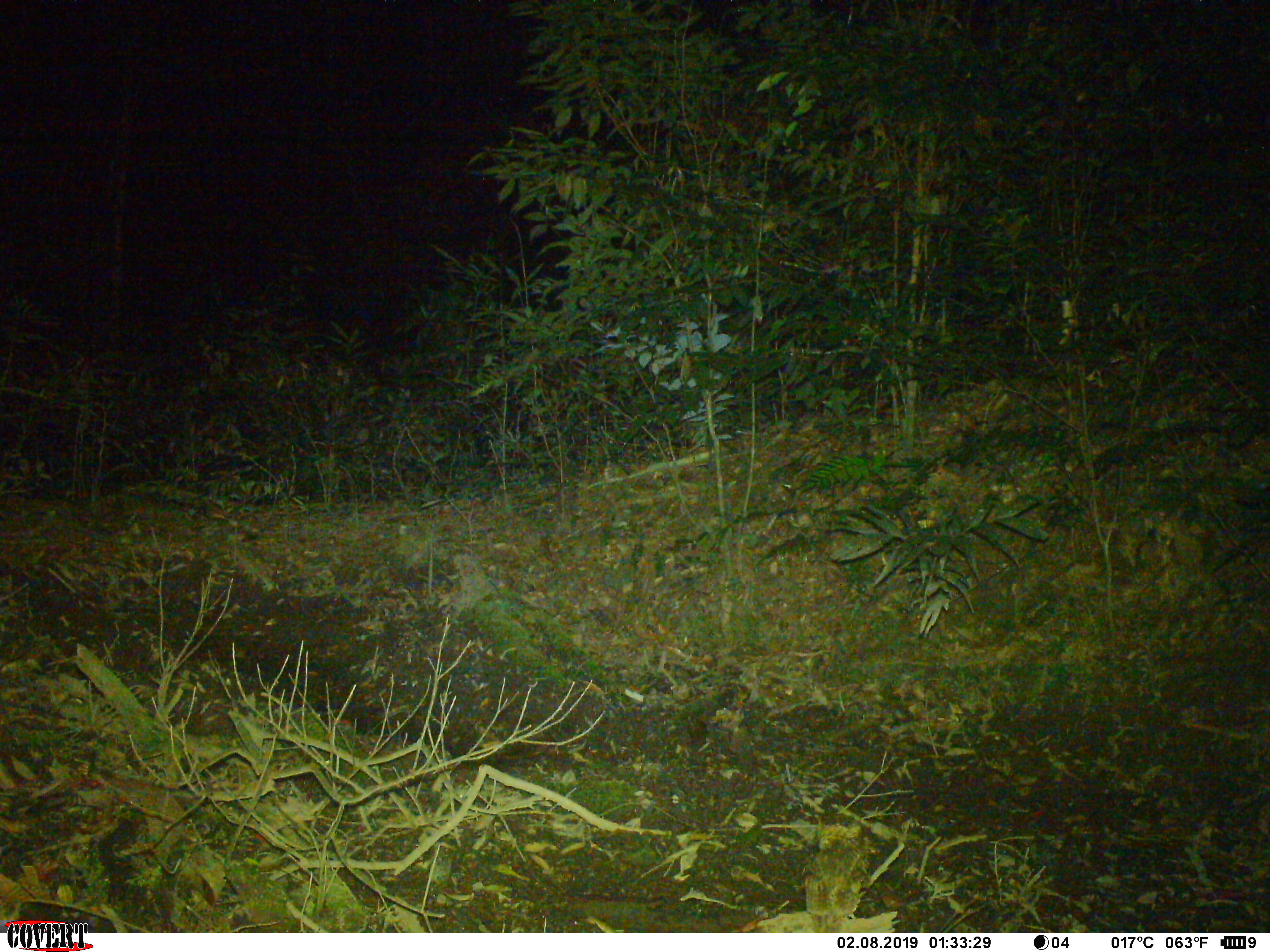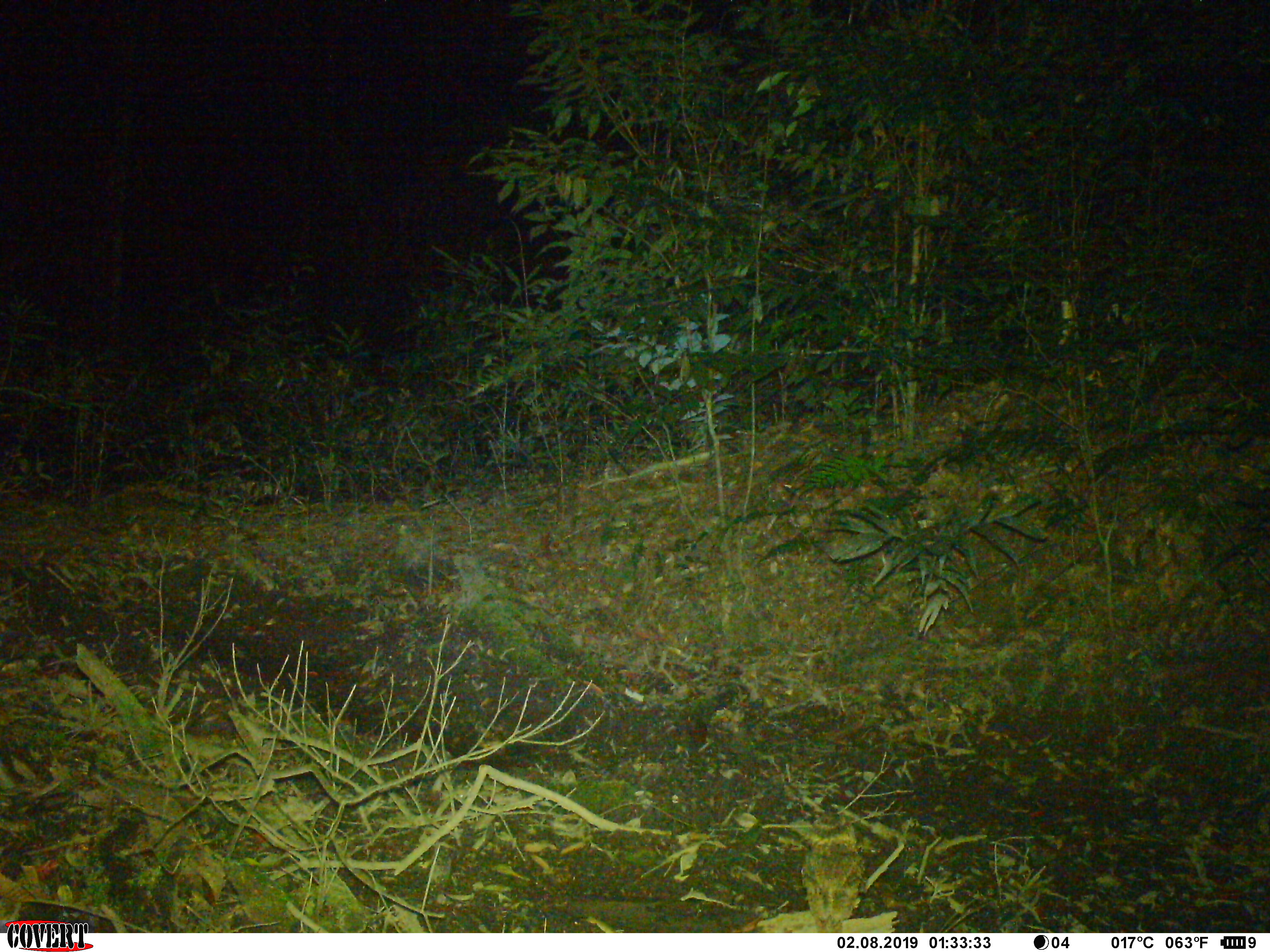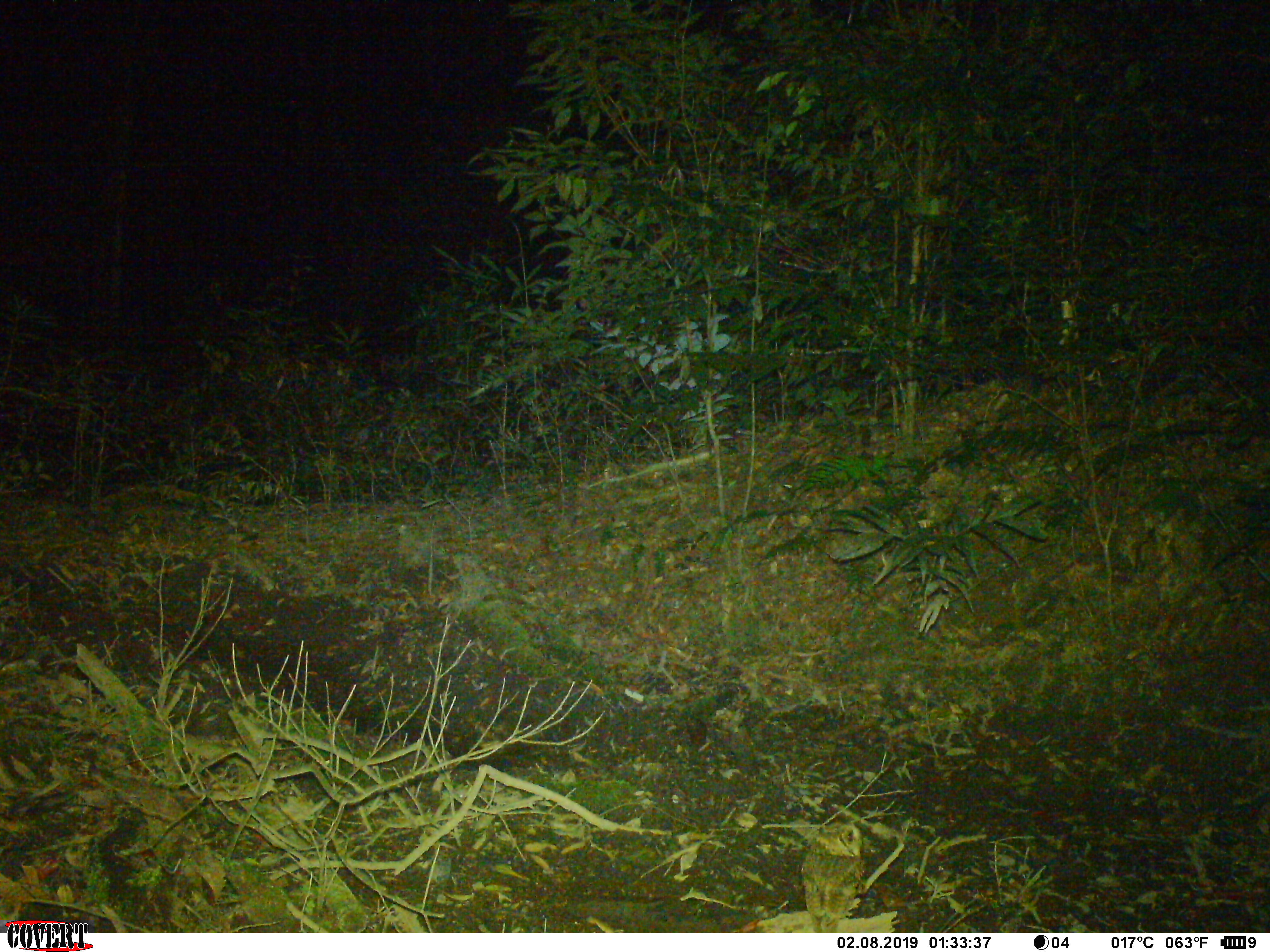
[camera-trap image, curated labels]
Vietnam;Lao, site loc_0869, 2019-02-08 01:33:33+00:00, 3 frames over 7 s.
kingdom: Animalia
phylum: Chordata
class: Aves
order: Strigiformes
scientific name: Strigiformes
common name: owl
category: unidentified owl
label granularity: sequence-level